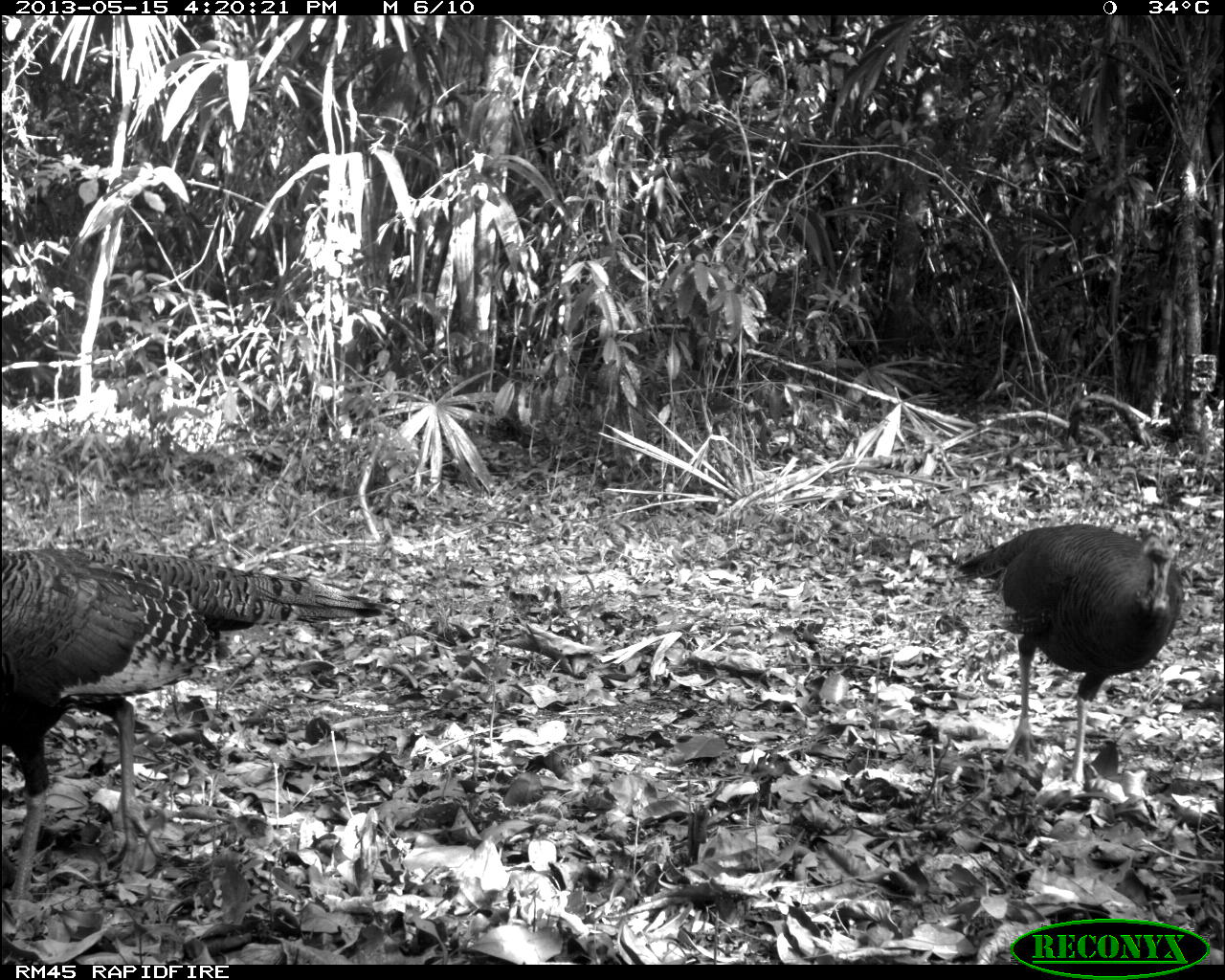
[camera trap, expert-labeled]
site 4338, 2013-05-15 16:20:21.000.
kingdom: Animalia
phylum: Chordata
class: Aves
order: Galliformes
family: Phasianidae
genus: Meleagris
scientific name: Meleagris ocellata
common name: ocellated turkey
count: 2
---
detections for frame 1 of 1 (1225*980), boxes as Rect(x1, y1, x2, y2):
meleagris ocellata: Rect(1, 544, 392, 904); Rect(953, 518, 1187, 788)